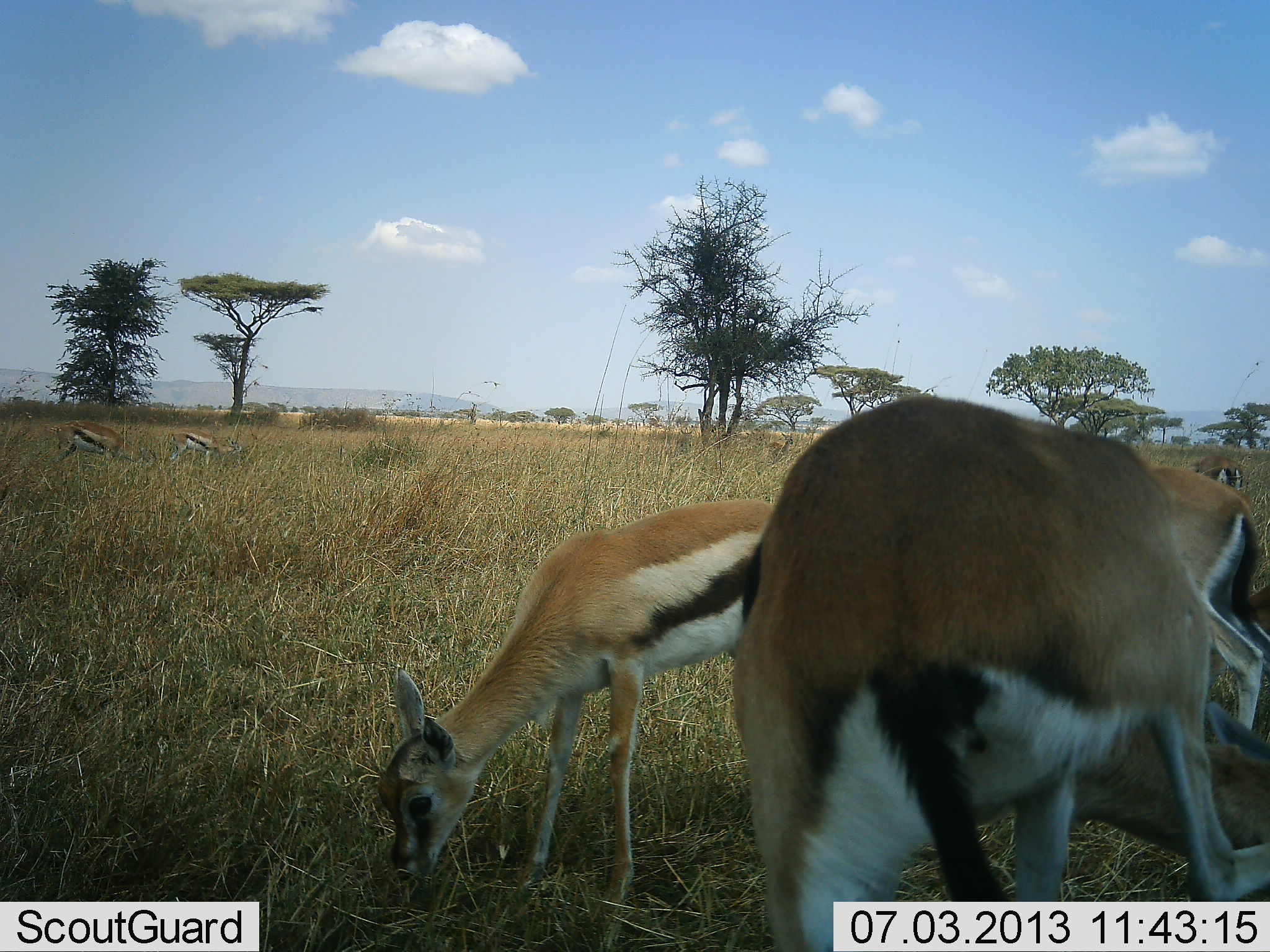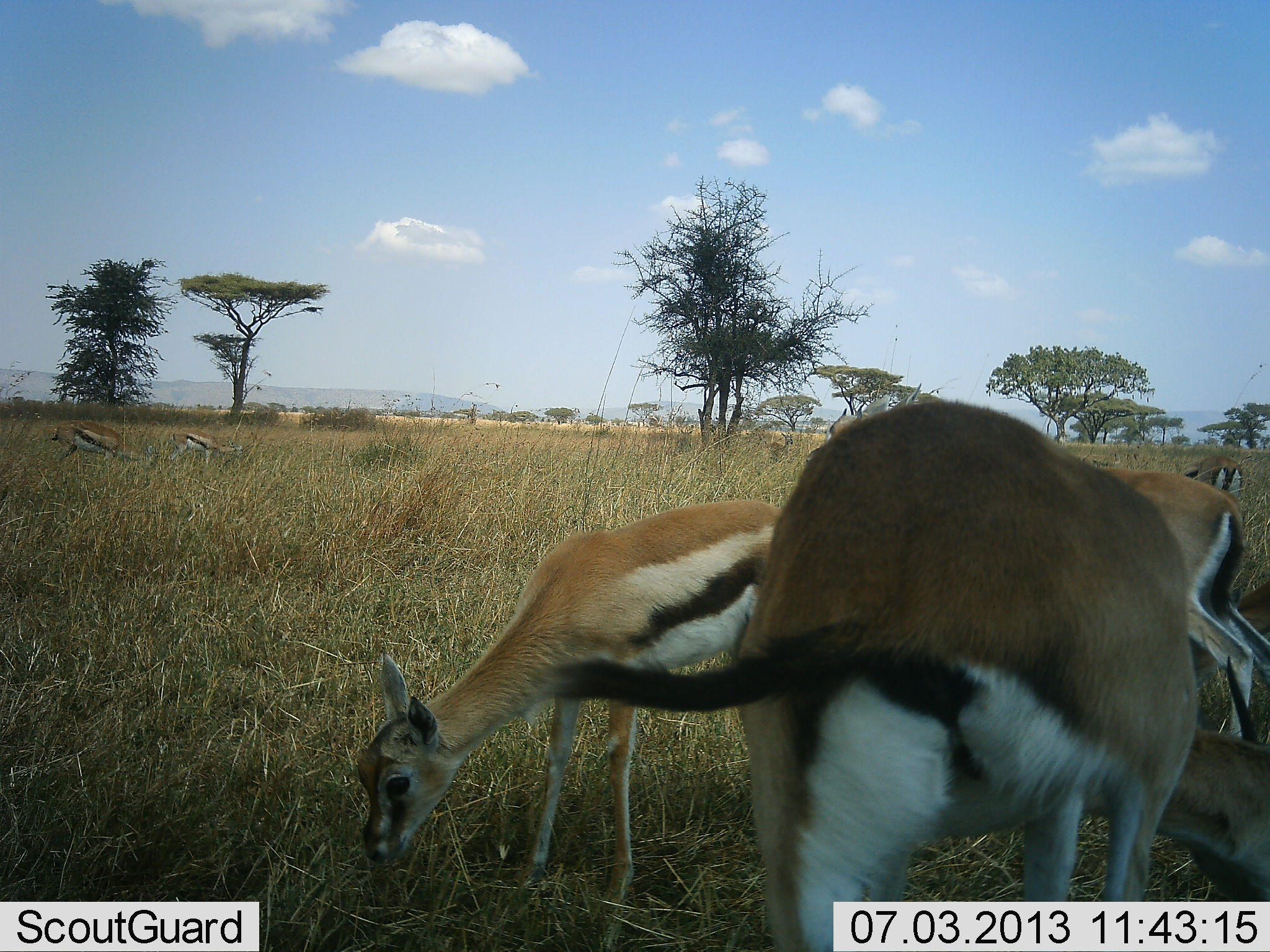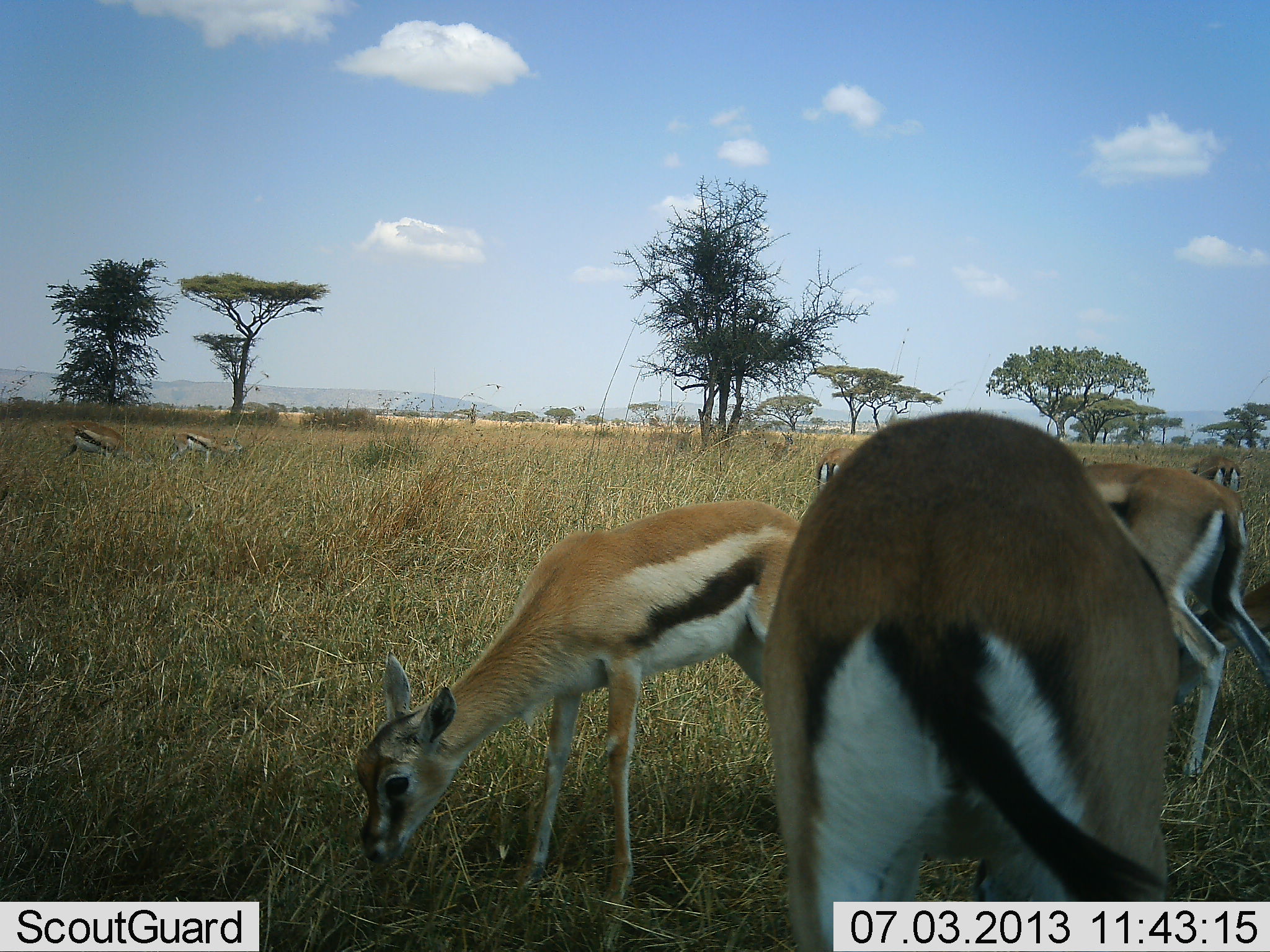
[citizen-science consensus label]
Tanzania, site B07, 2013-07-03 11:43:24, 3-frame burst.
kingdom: Animalia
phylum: Chordata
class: Mammalia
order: Artiodactyla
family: Bovidae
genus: Eudorcas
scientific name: Eudorcas thomsonii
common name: thomson's gazelle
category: gazellethomsons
Gazellethomsons (thomson's gazelle) (Eudorcas thomsonii), count 6. Behavior (volunteer vote fractions): standing 77%, resting 5%, moving 5%, interacting 14%. Young present (vote fraction): 18%. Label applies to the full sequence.